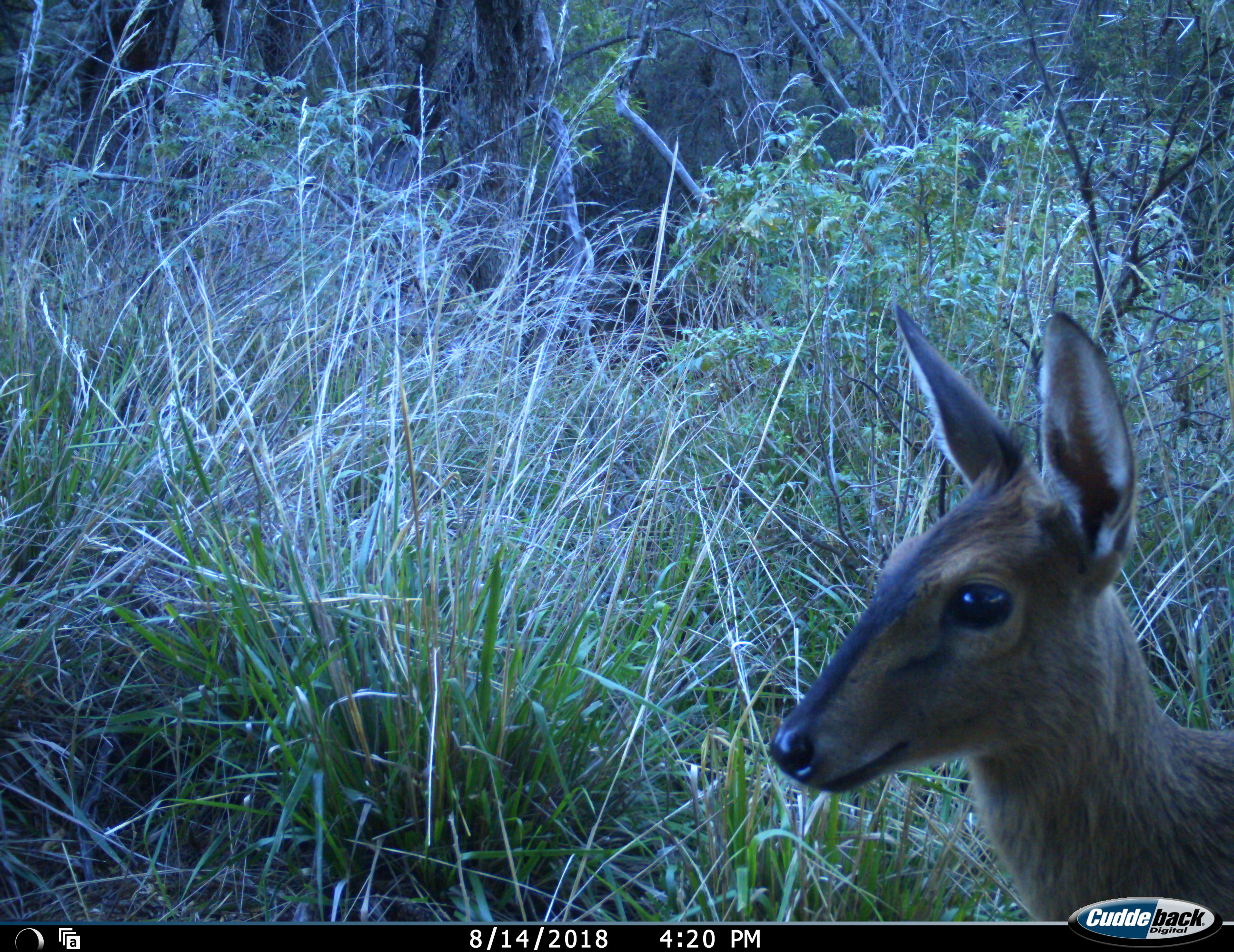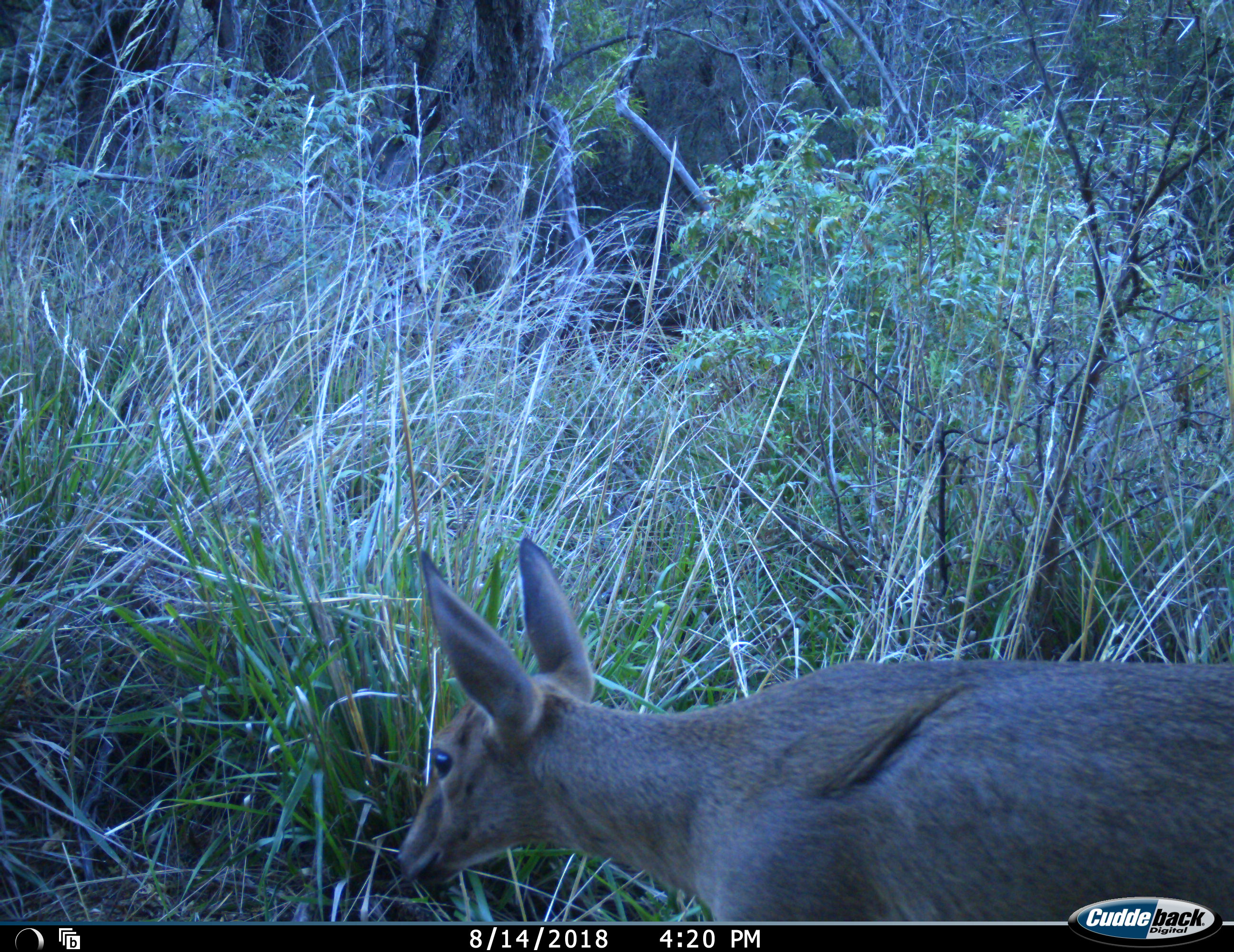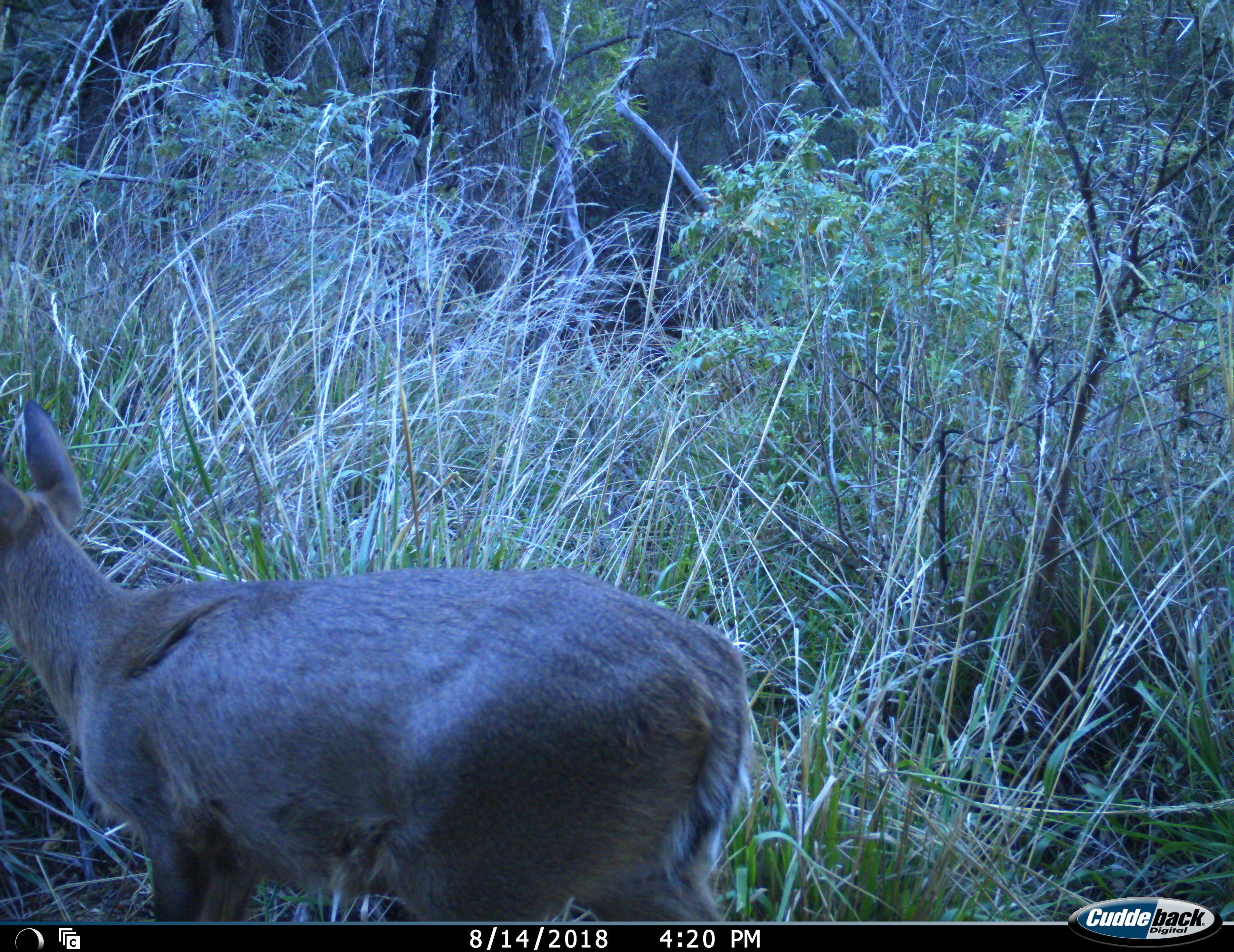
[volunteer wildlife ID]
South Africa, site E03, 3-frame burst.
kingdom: Animalia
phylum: Chordata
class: Mammalia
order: Artiodactyla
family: Bovidae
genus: Sylvicapra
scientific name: Sylvicapra grimmia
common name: common grey duiker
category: duikercommongrey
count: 1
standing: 14%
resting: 0%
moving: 86%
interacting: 0%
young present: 0%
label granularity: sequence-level